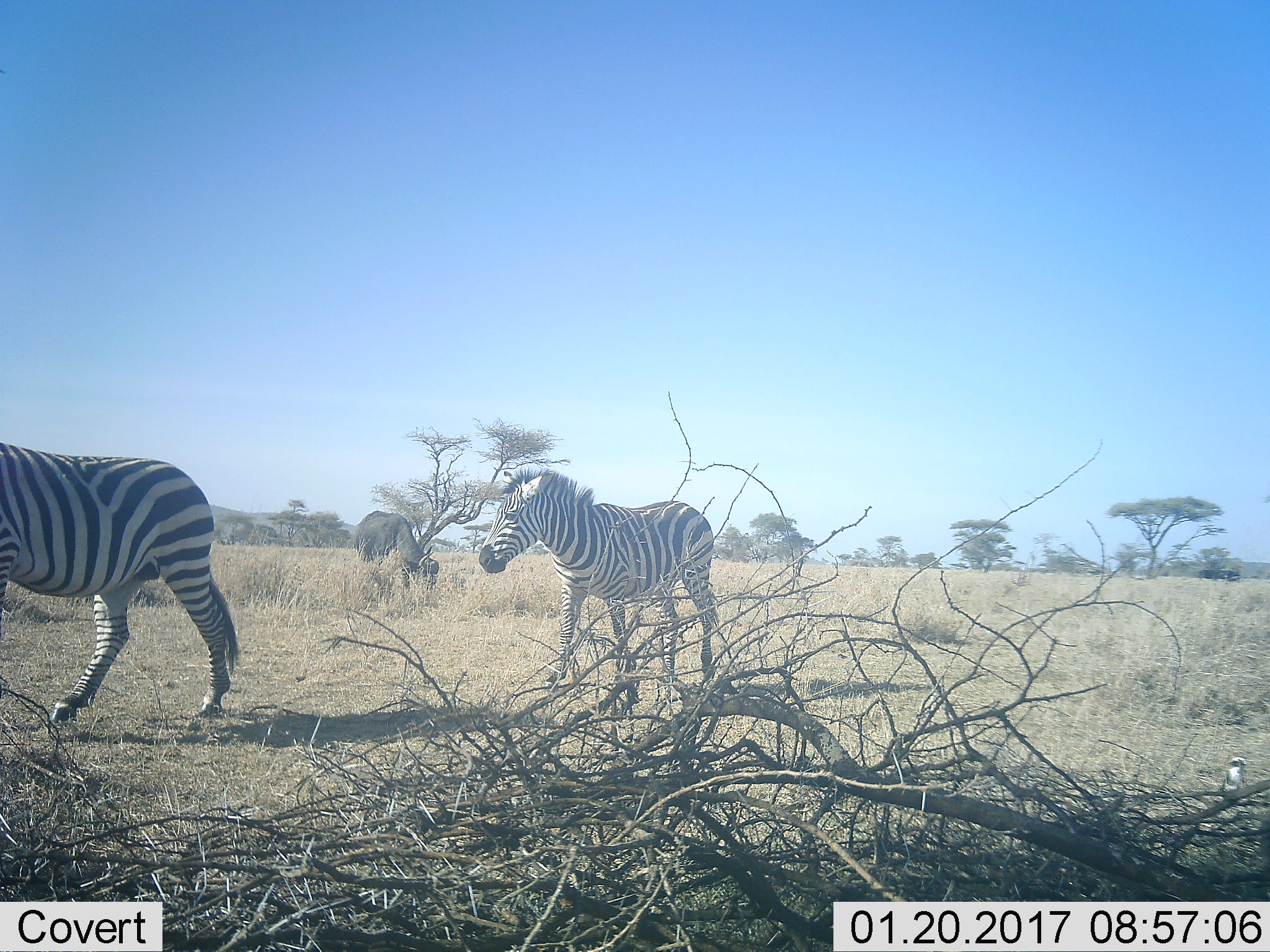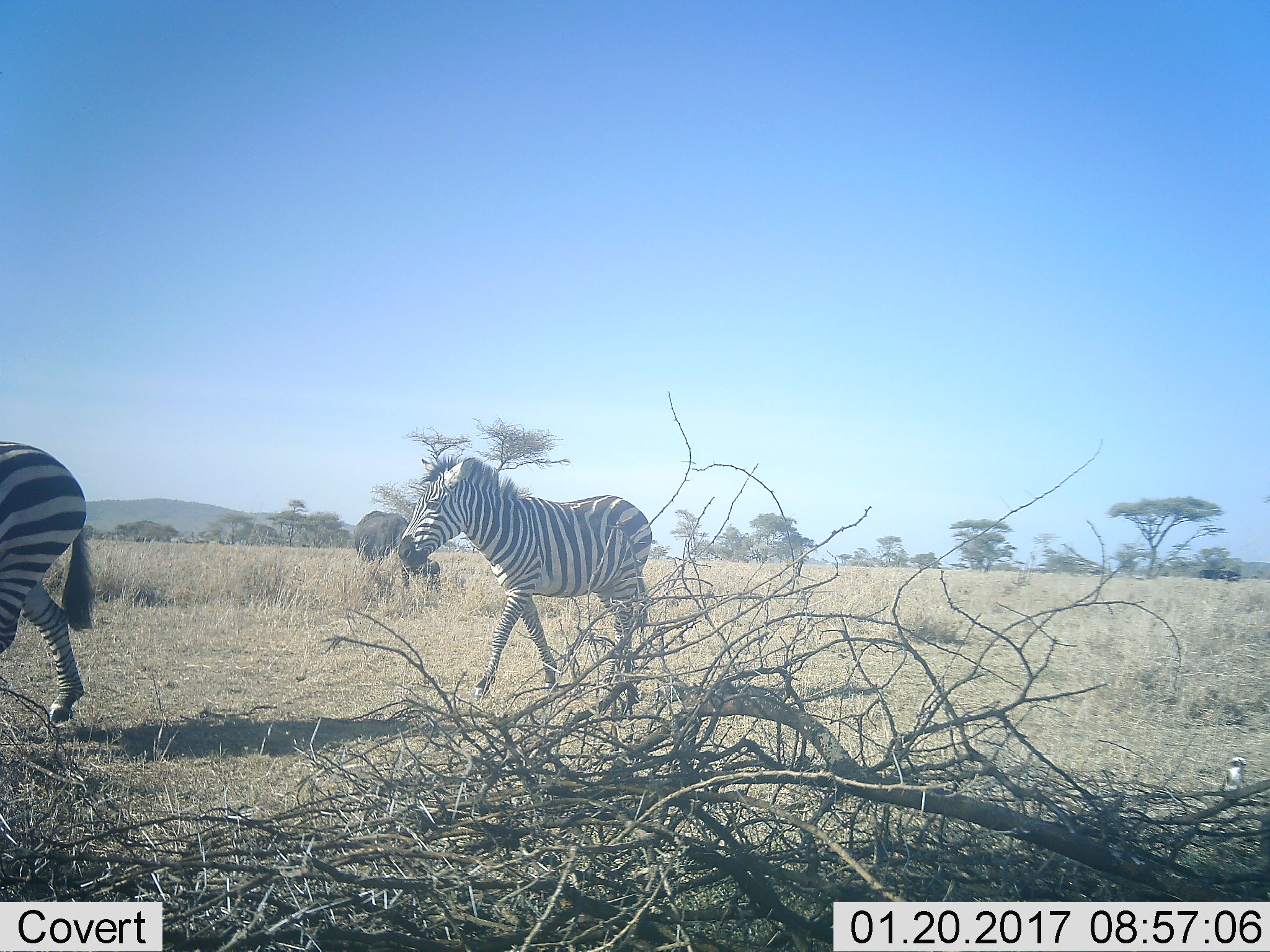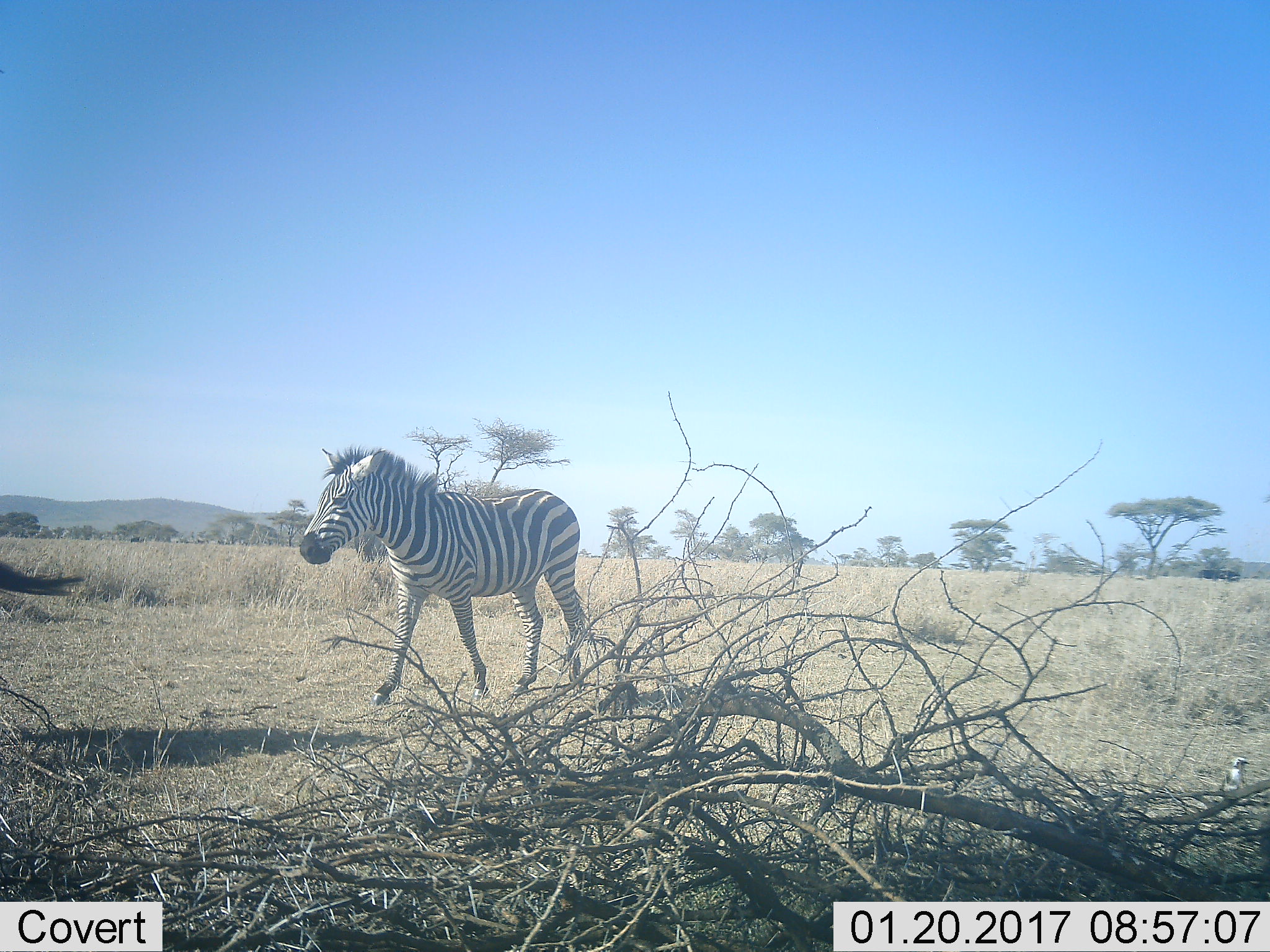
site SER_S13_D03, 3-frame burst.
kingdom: Animalia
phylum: Chordata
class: Aves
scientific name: Aves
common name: bird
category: birdother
Birdother (bird) (Aves), count 1. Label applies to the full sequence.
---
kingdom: Animalia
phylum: Chordata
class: Mammalia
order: Perissodactyla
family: Equidae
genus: Equus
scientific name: Equus quagga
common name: plains zebra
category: zebraplains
Zebraplains (plains zebra) (Equus quagga), count 2. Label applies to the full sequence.